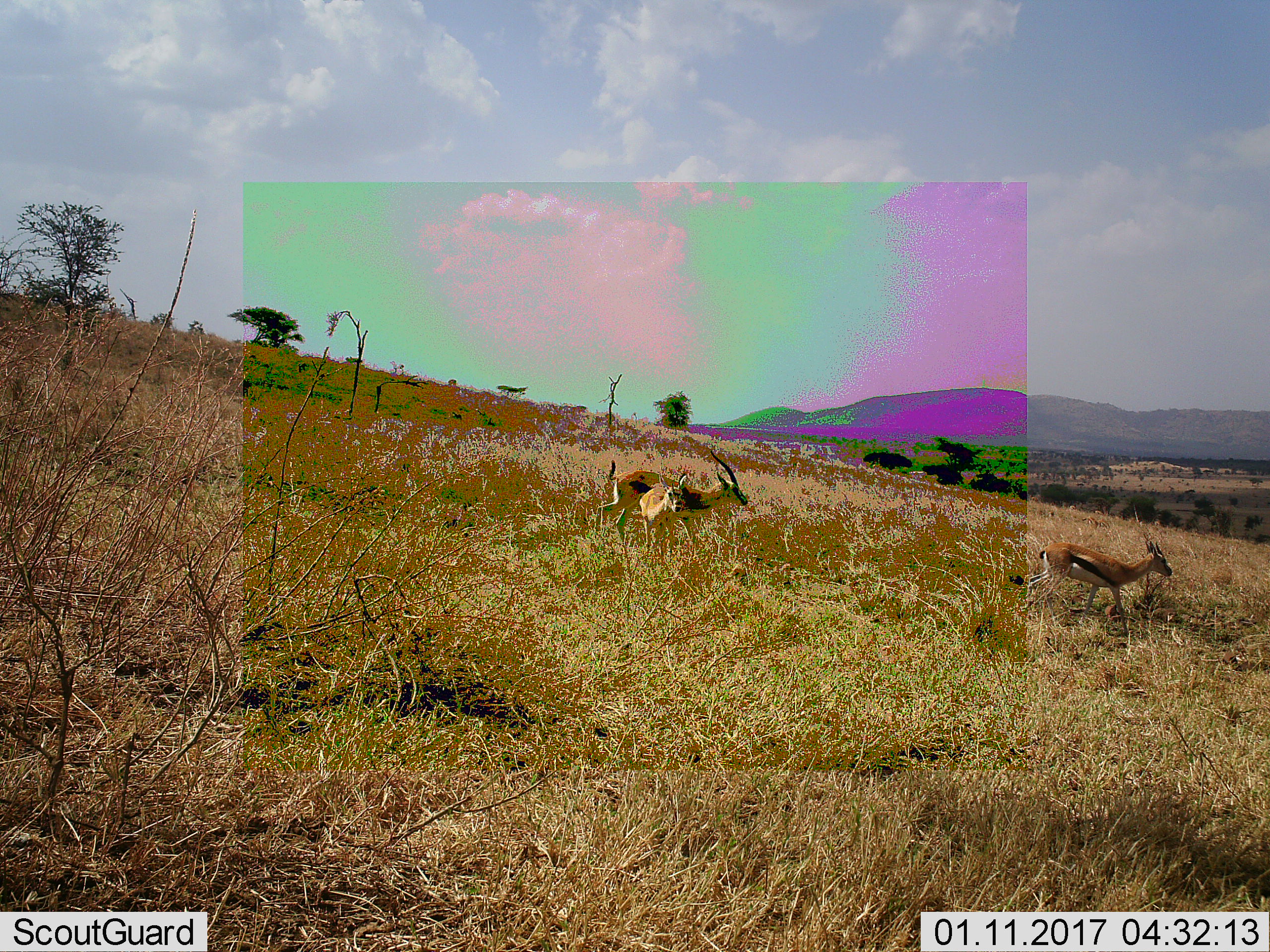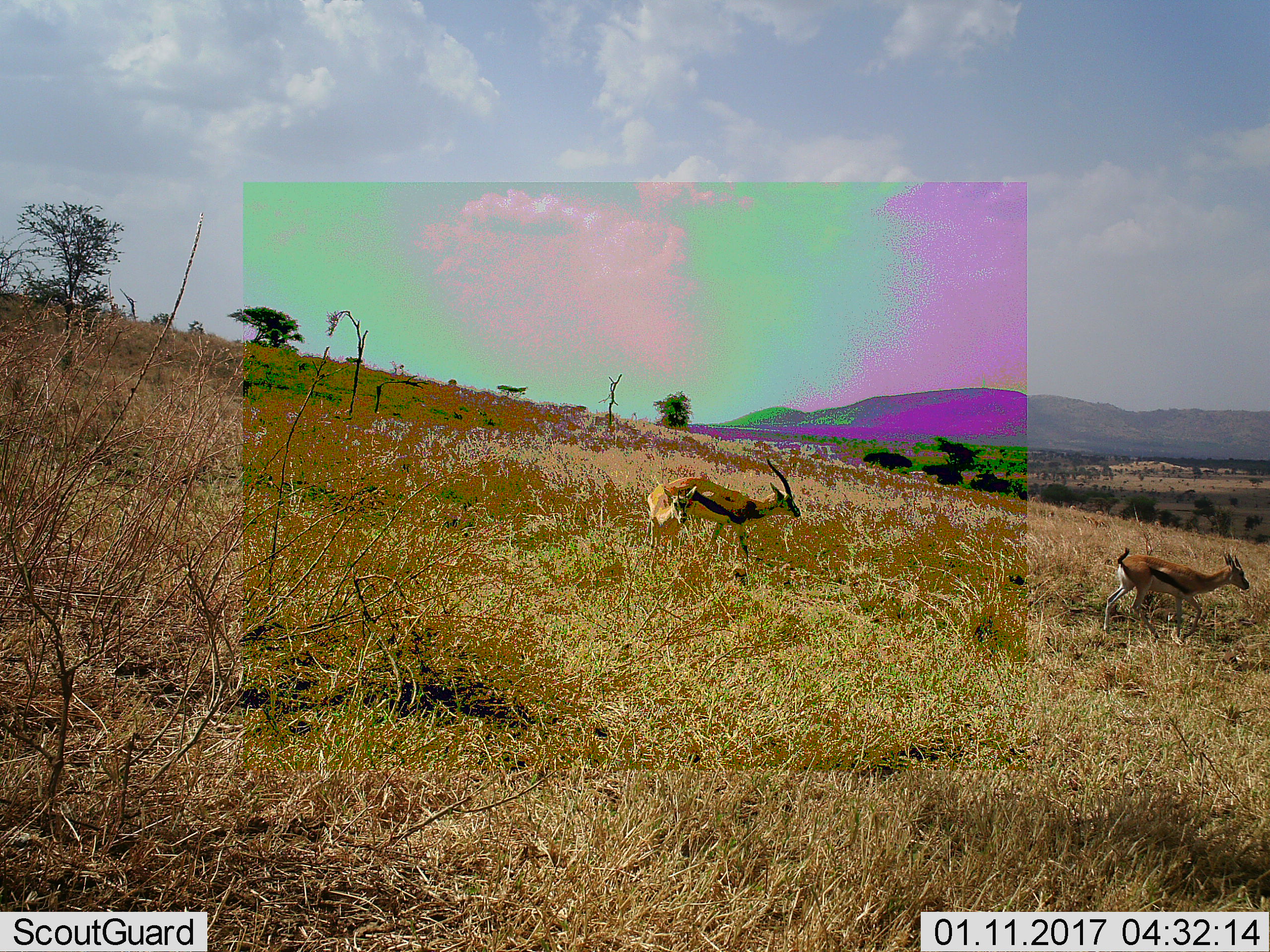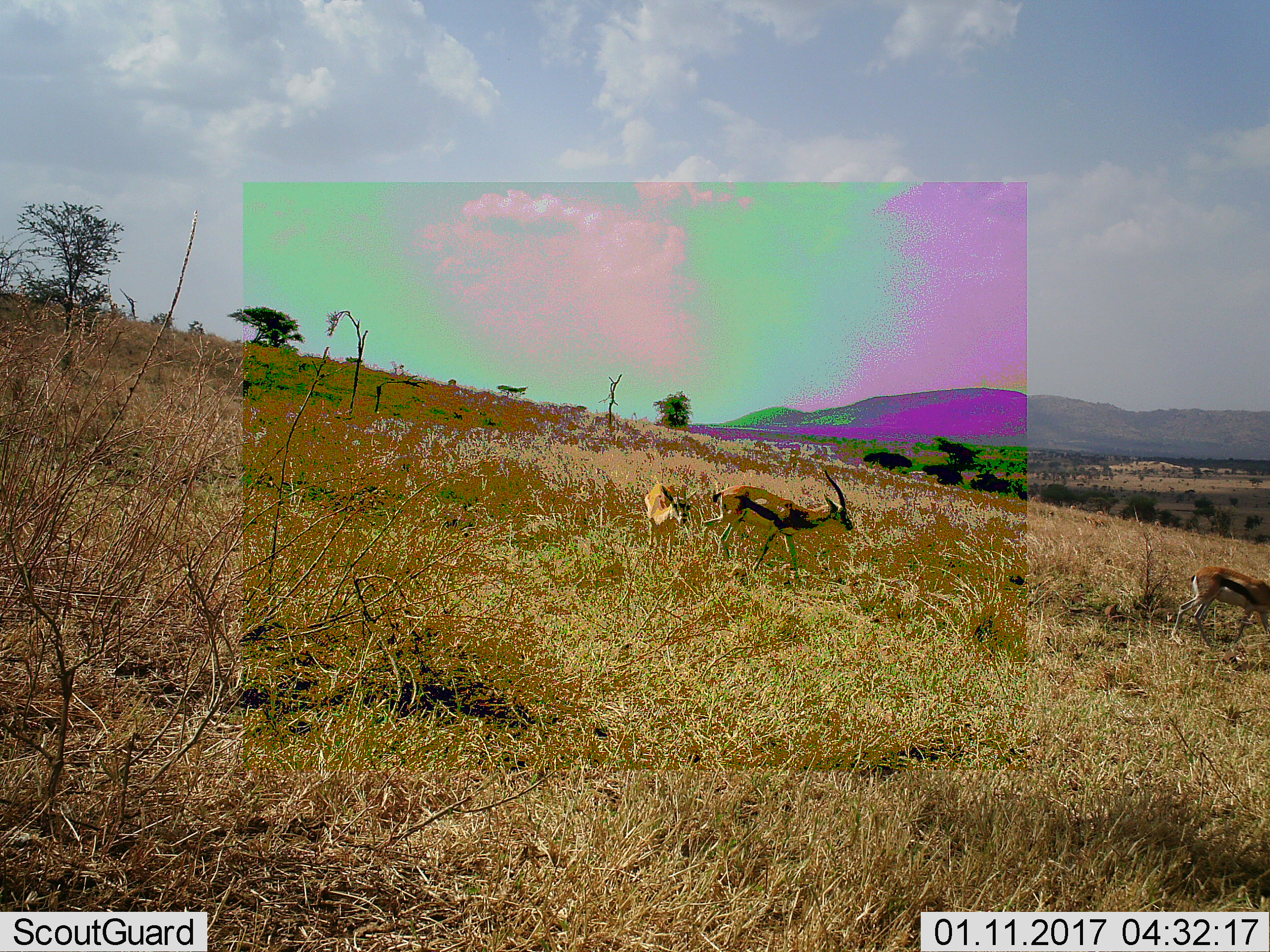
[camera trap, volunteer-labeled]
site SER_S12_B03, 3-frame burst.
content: unidentified animal